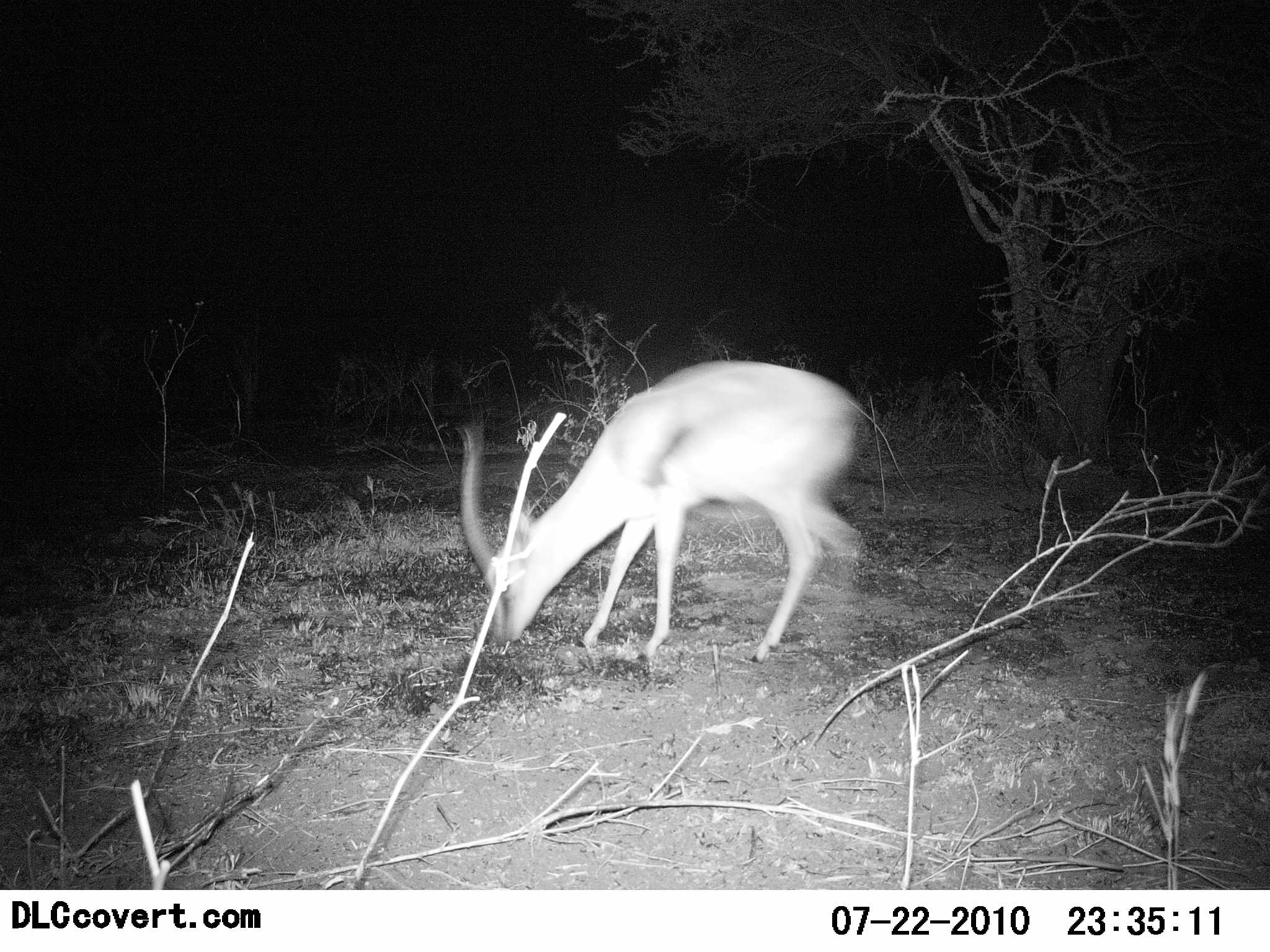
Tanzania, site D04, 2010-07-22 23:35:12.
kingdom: Animalia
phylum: Chordata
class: Mammalia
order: Artiodactyla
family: Bovidae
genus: Eudorcas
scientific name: Eudorcas thomsonii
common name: thomson's gazelle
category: gazellethomsons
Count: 1.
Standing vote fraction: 9%.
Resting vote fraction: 0%.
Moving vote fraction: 9%.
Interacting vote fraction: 0%.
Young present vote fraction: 0%.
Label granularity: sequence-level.